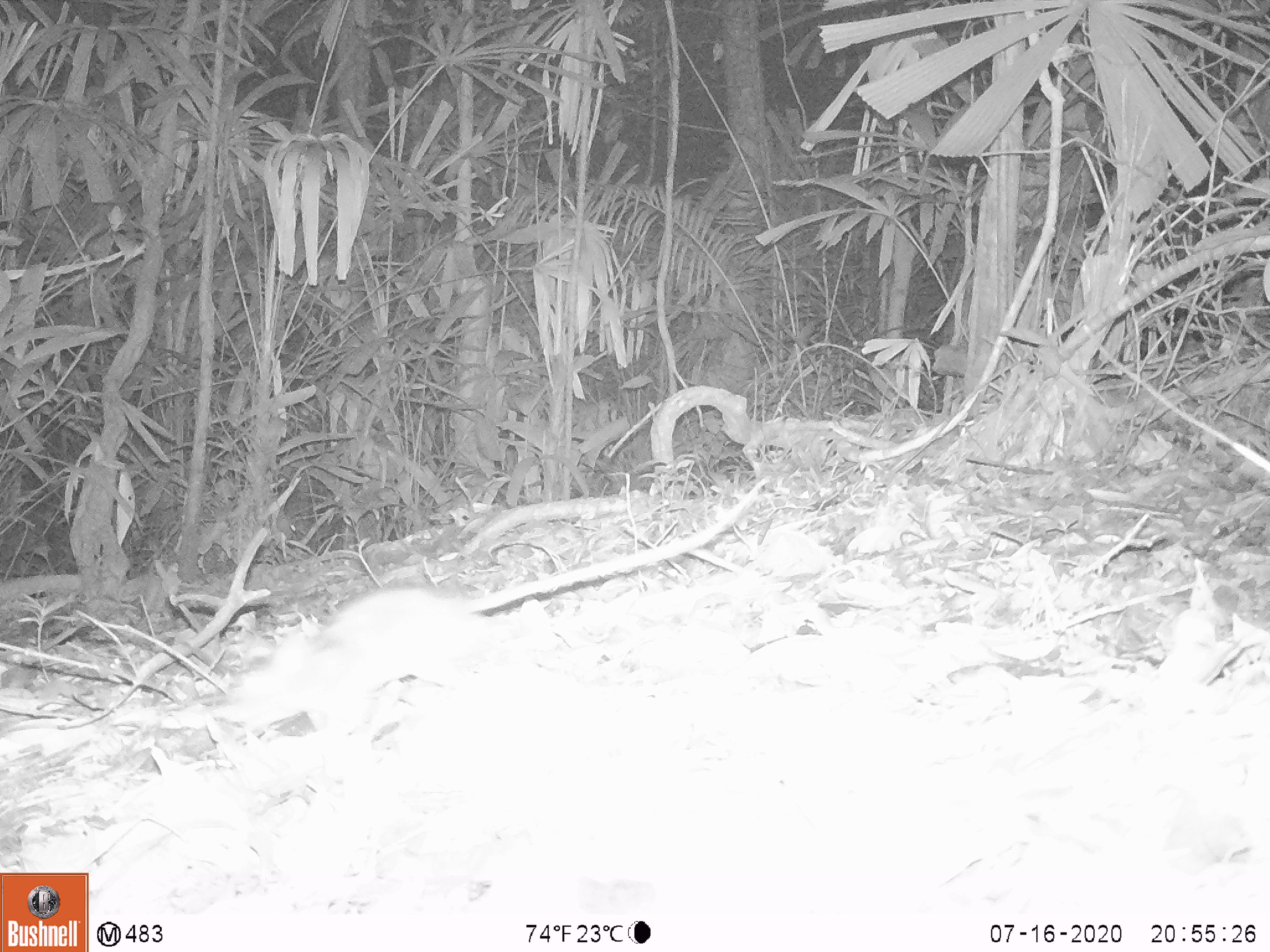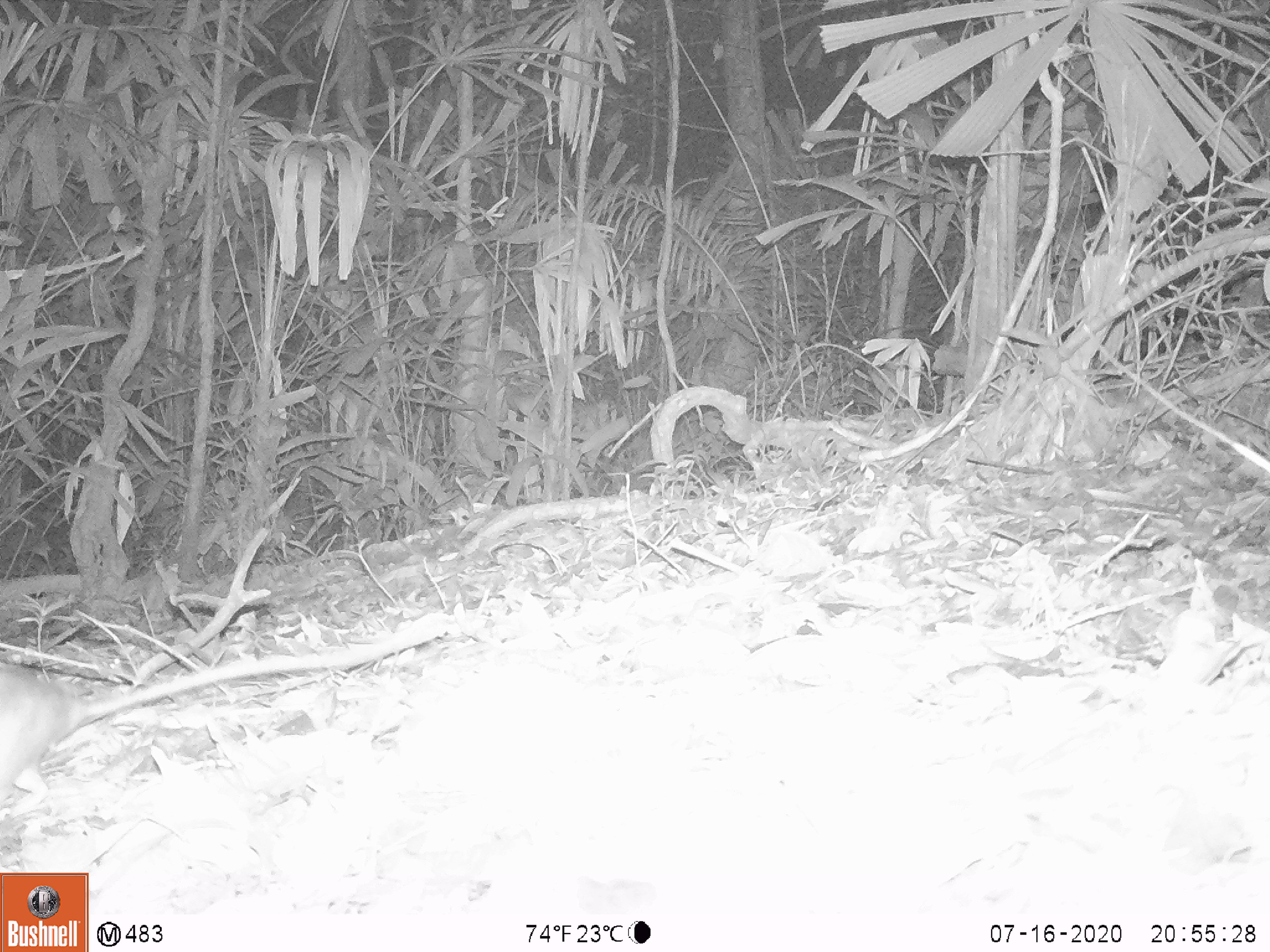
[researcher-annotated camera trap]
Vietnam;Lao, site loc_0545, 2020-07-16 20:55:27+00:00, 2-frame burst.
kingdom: Animalia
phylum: Chordata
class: Mammalia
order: Rodentia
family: Muridae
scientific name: Muridae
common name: old-world mice and rats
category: unidentified murid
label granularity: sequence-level